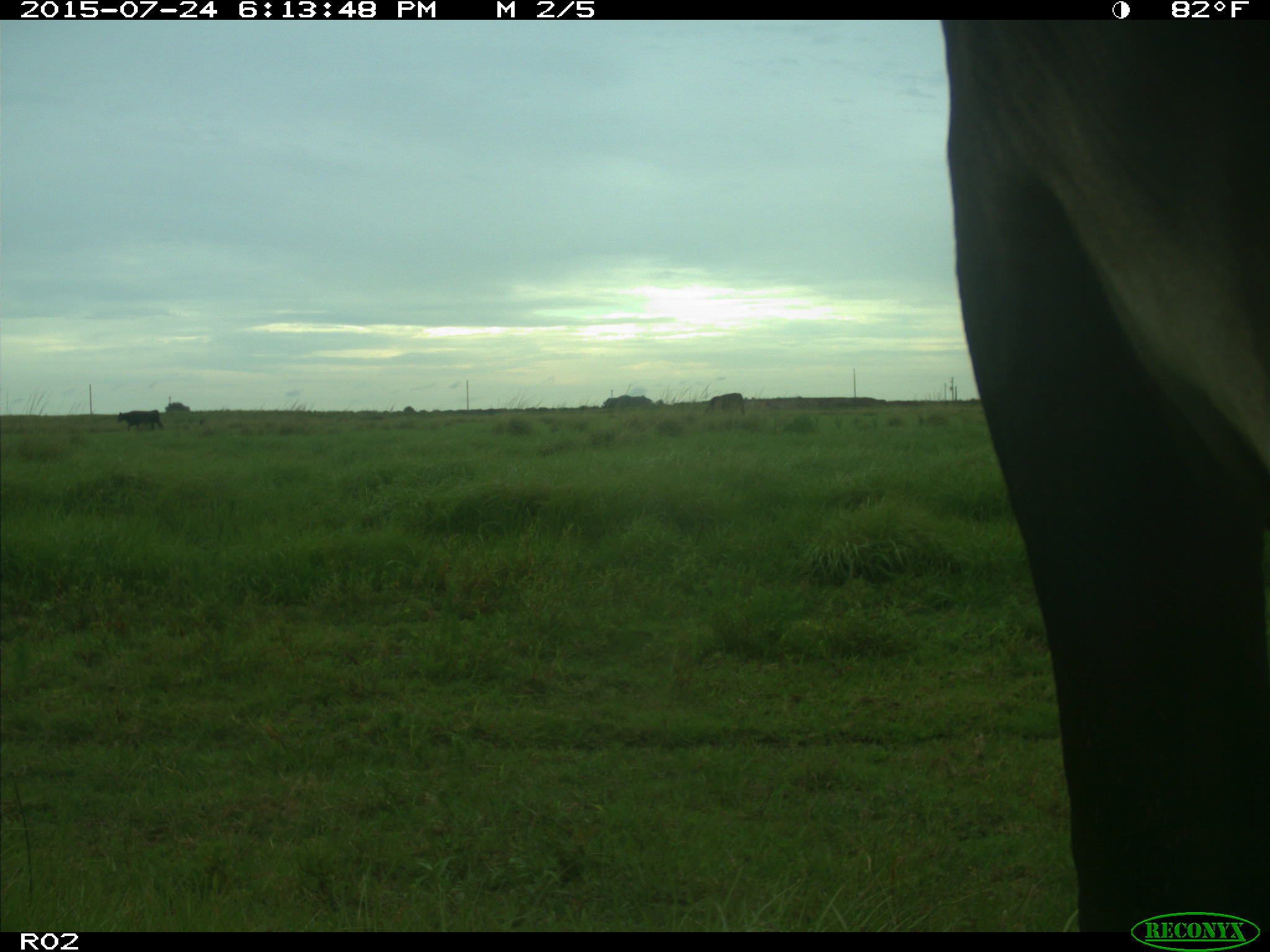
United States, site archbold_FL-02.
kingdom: Animalia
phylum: Chordata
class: Mammalia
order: Artiodactyla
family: Bovidae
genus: Bos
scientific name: Bos taurus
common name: domestic cow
Bos taurus (domestic cow).